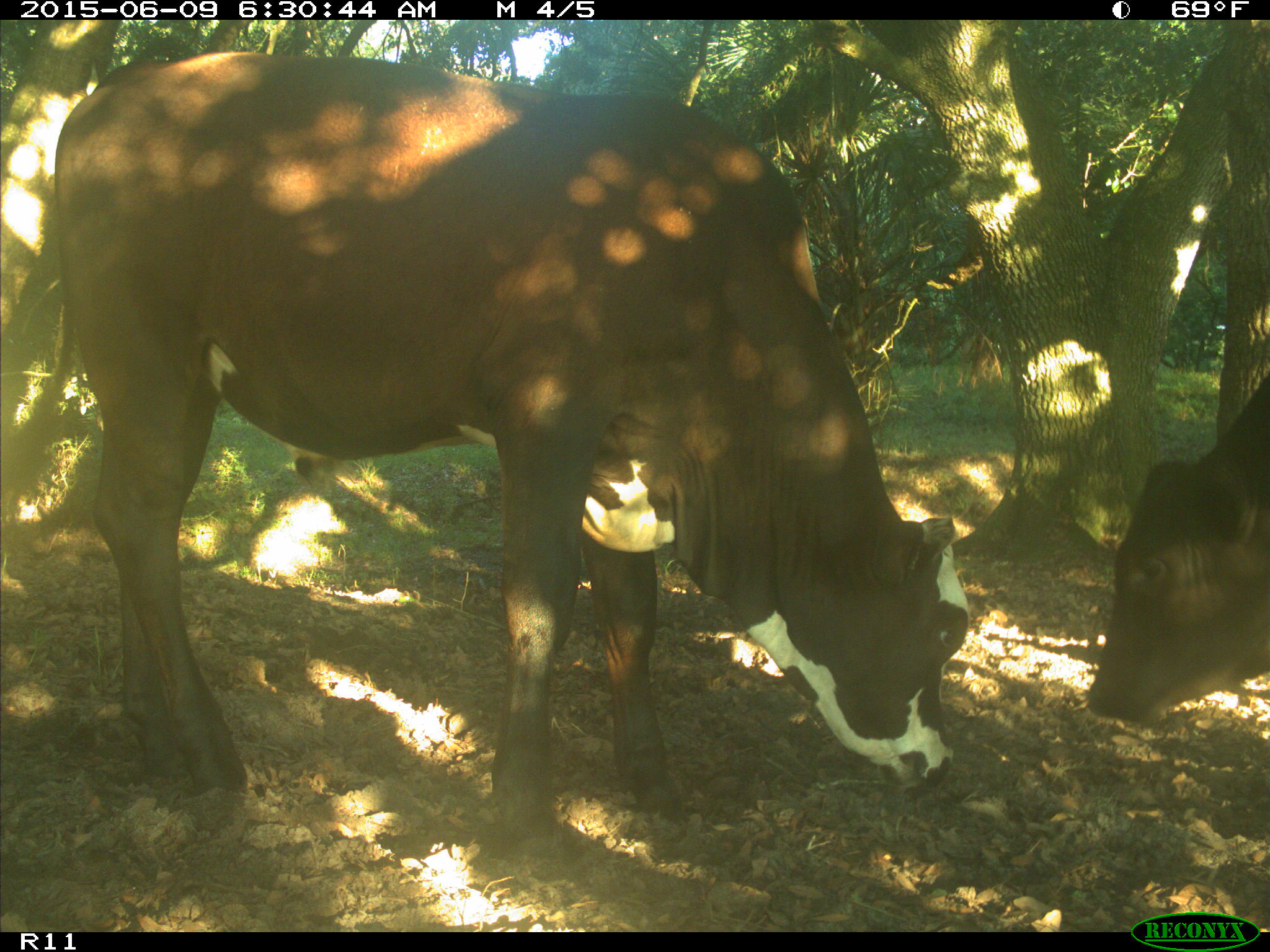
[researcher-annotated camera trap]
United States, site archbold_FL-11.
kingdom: Animalia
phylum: Chordata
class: Mammalia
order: Artiodactyla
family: Bovidae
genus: Bos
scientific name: Bos taurus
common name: domestic cow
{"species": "Bos taurus (domestic cow)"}